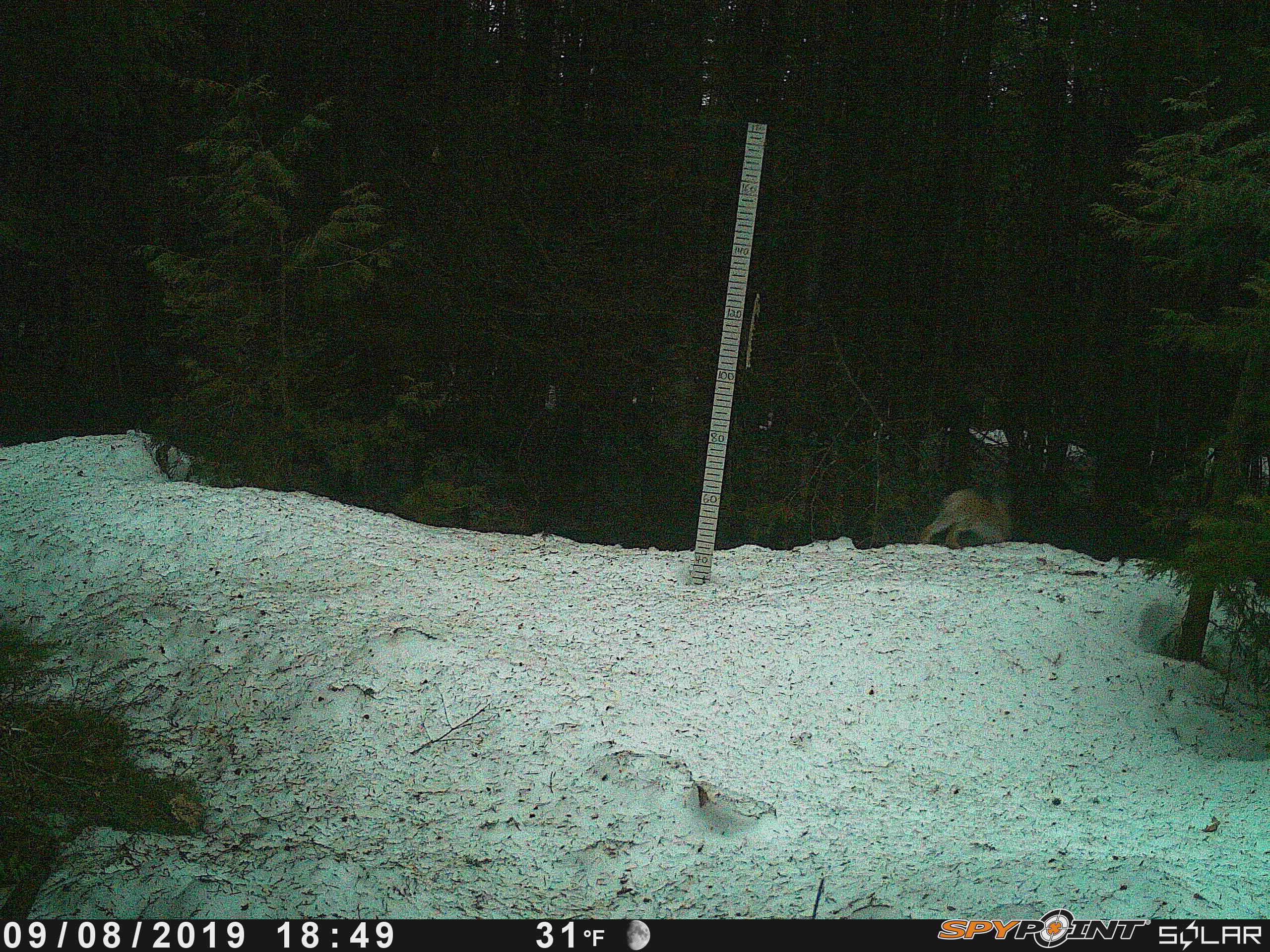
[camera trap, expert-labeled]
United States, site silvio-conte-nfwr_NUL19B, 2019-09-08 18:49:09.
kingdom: Animalia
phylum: Chordata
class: Mammalia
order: Lagomorpha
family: Leporidae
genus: Lepus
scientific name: Lepus americanus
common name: snowshoe hare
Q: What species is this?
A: Snowshoe hare (Lepus americanus).